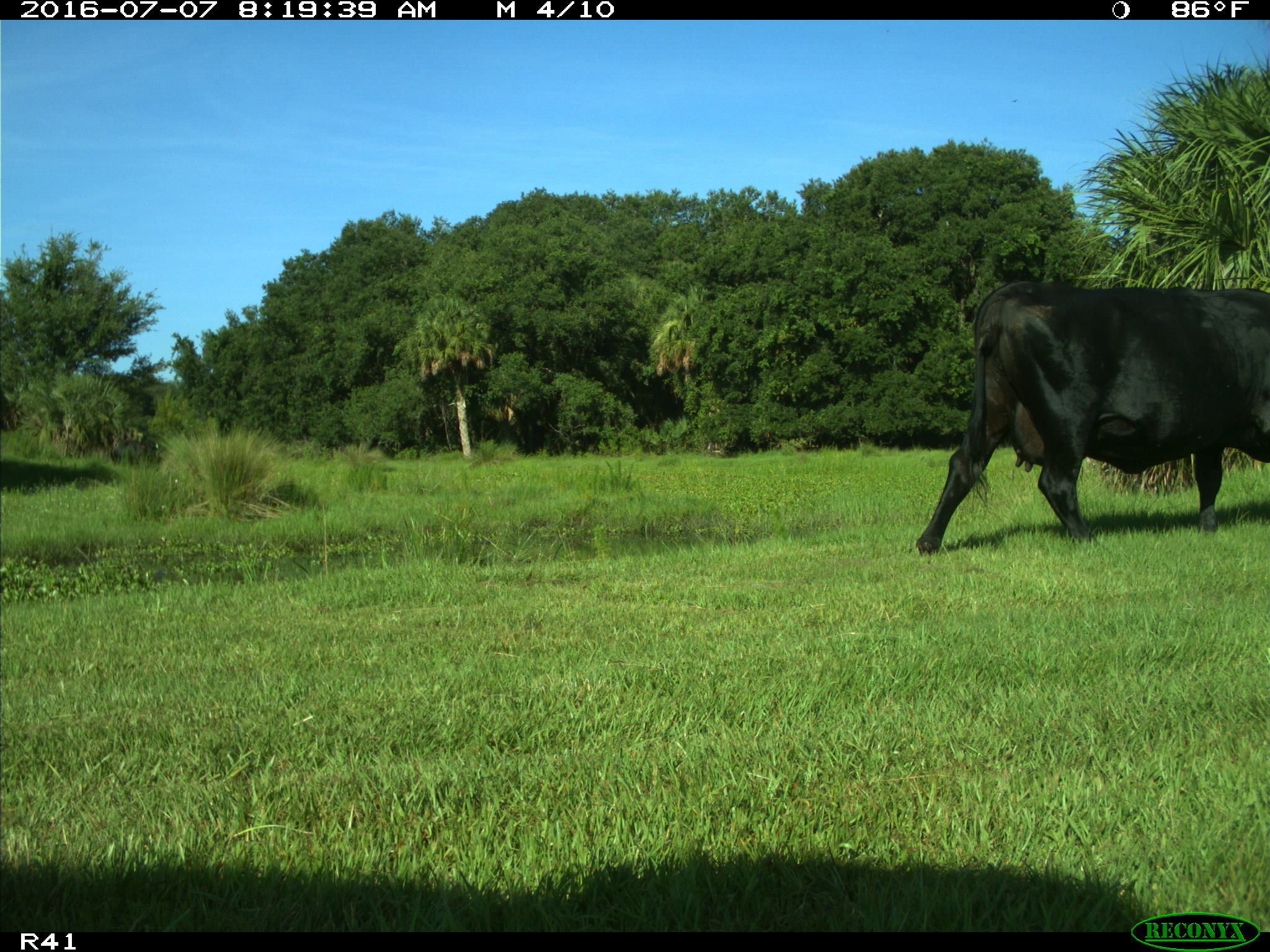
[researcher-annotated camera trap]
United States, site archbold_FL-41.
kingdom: Animalia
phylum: Chordata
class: Mammalia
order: Artiodactyla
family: Bovidae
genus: Bos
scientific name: Bos taurus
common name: domestic cow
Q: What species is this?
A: Bos taurus (domestic cow).